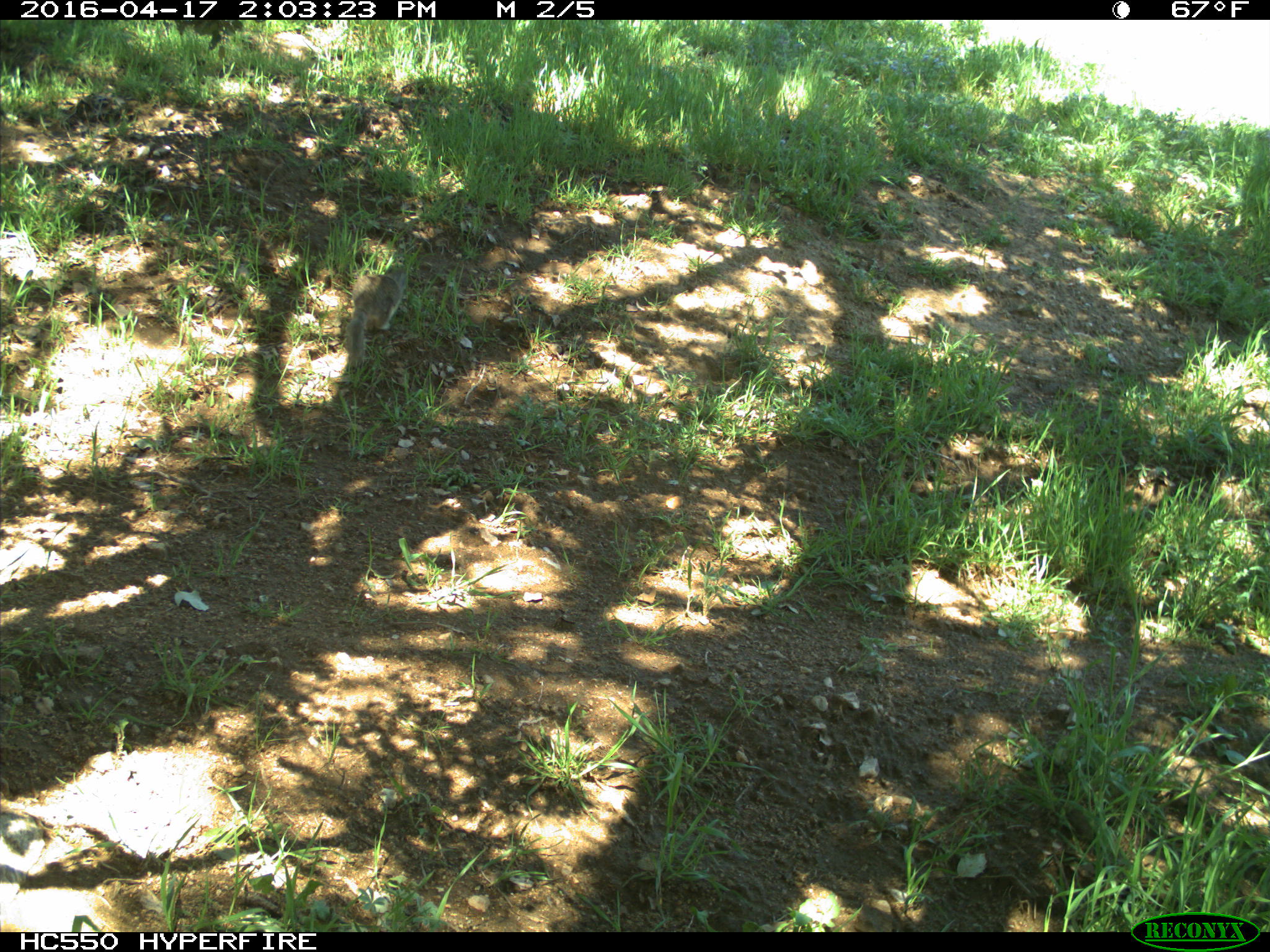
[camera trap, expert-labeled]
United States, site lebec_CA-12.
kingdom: Animalia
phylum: Chordata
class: Mammalia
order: Rodentia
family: Sciuridae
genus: Otospermophilus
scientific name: Otospermophilus beecheyi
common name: california ground squirrel